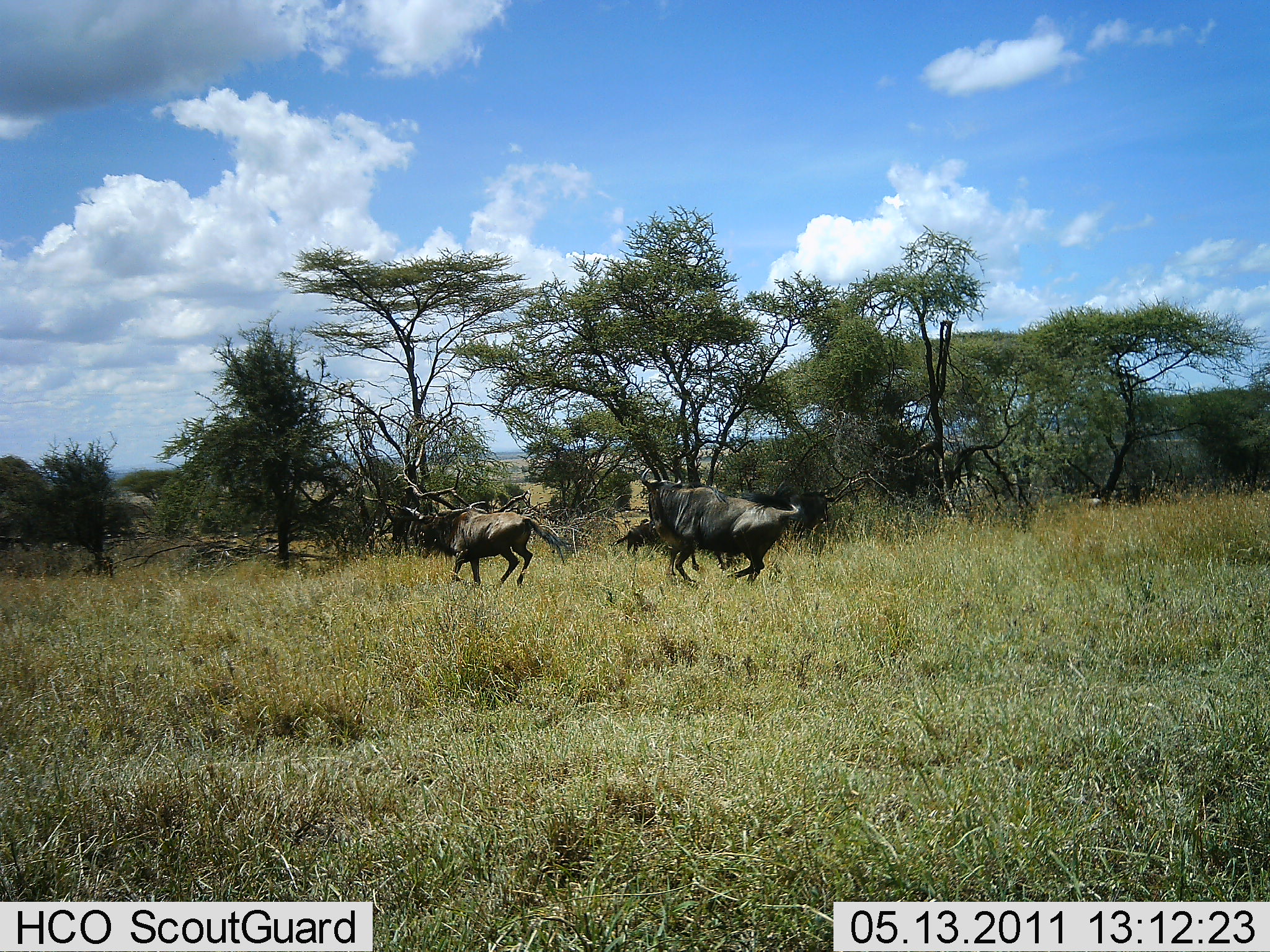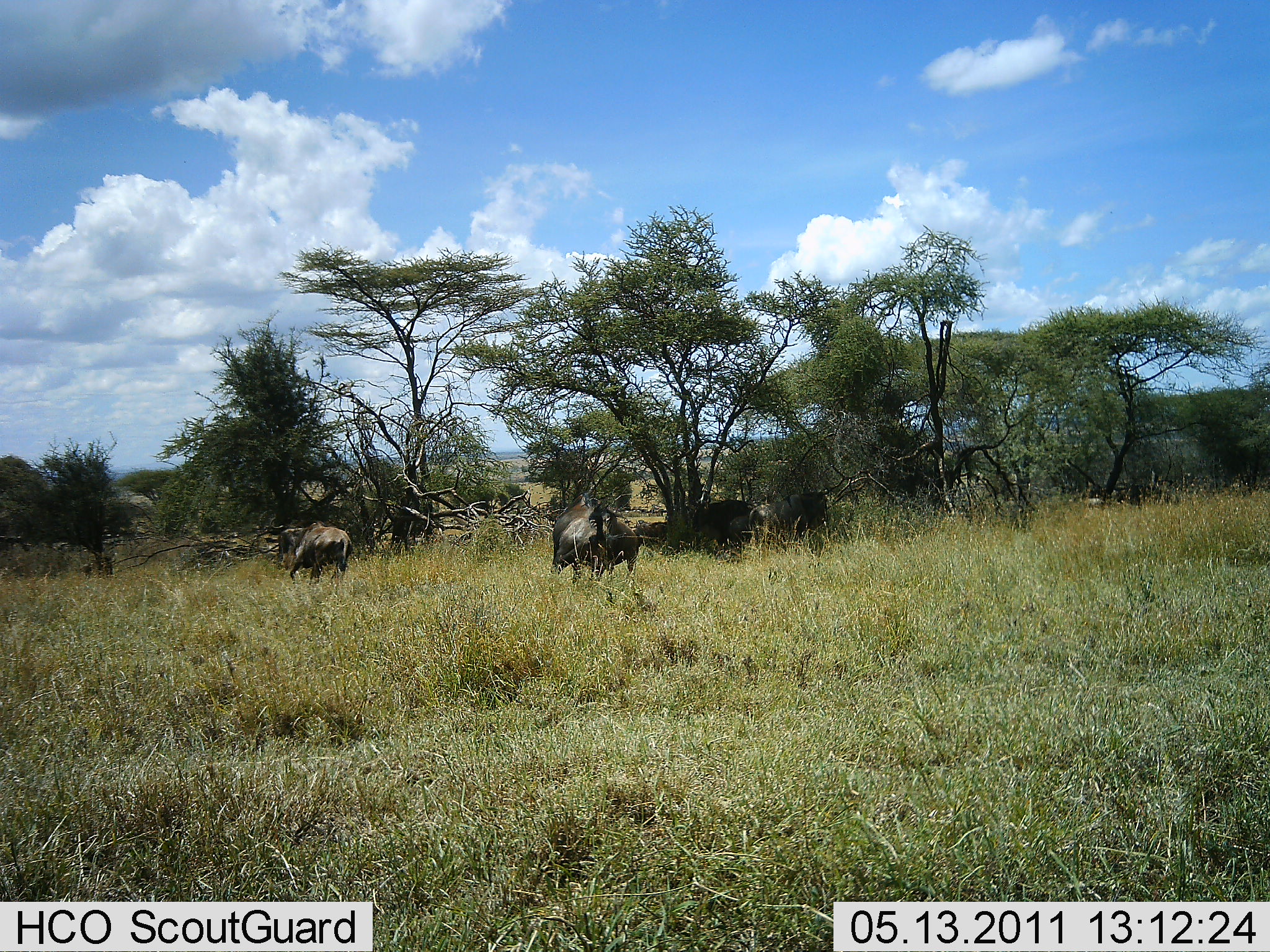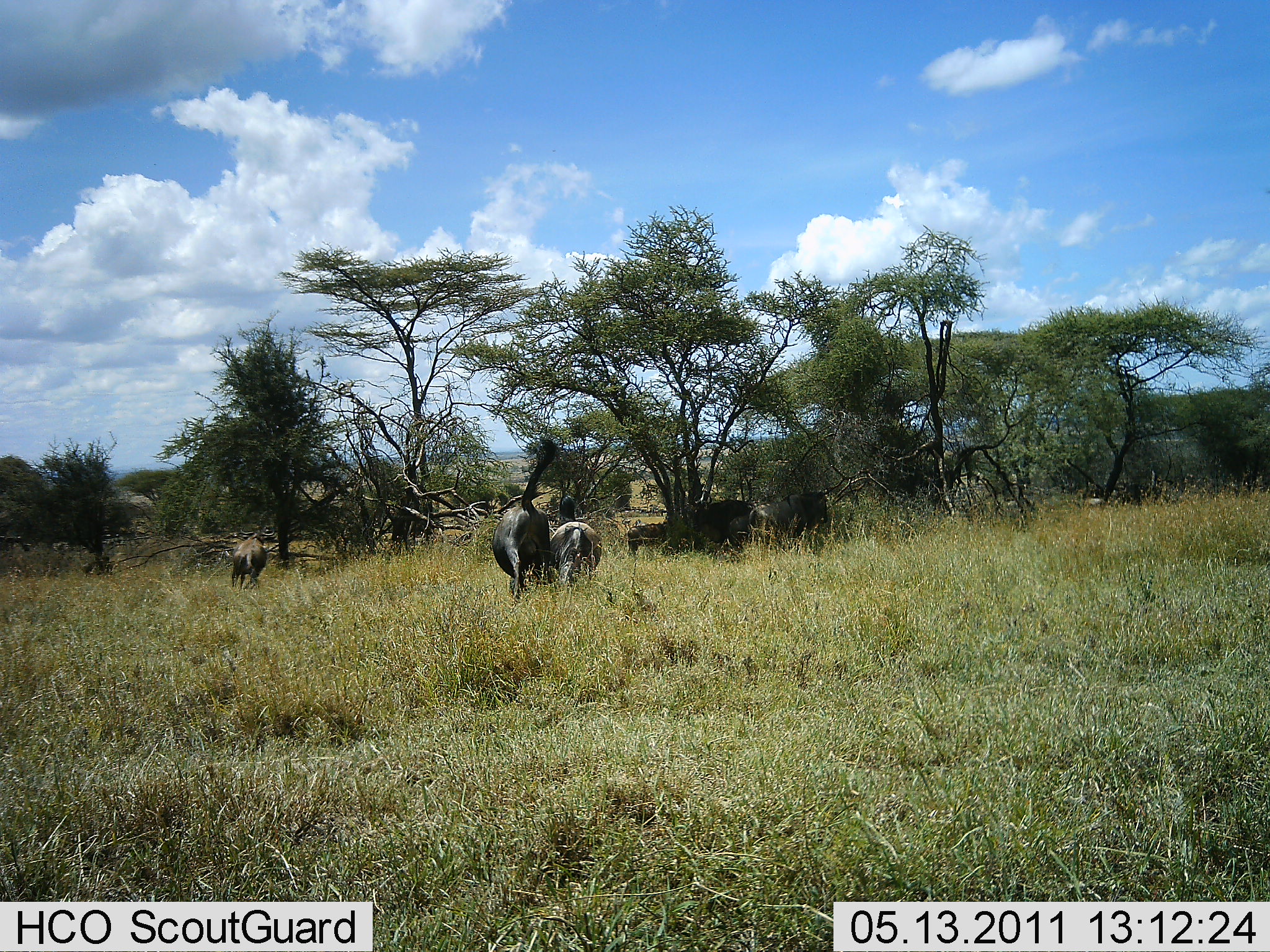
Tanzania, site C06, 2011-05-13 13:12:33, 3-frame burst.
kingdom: Animalia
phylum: Chordata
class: Mammalia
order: Artiodactyla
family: Bovidae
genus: Connochaetes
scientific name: Connochaetes taurinus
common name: blue wildebeest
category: wildebeest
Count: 3.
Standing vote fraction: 17%.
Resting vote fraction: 0%.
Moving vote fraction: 92%.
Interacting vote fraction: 0%.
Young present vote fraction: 0%.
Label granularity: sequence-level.